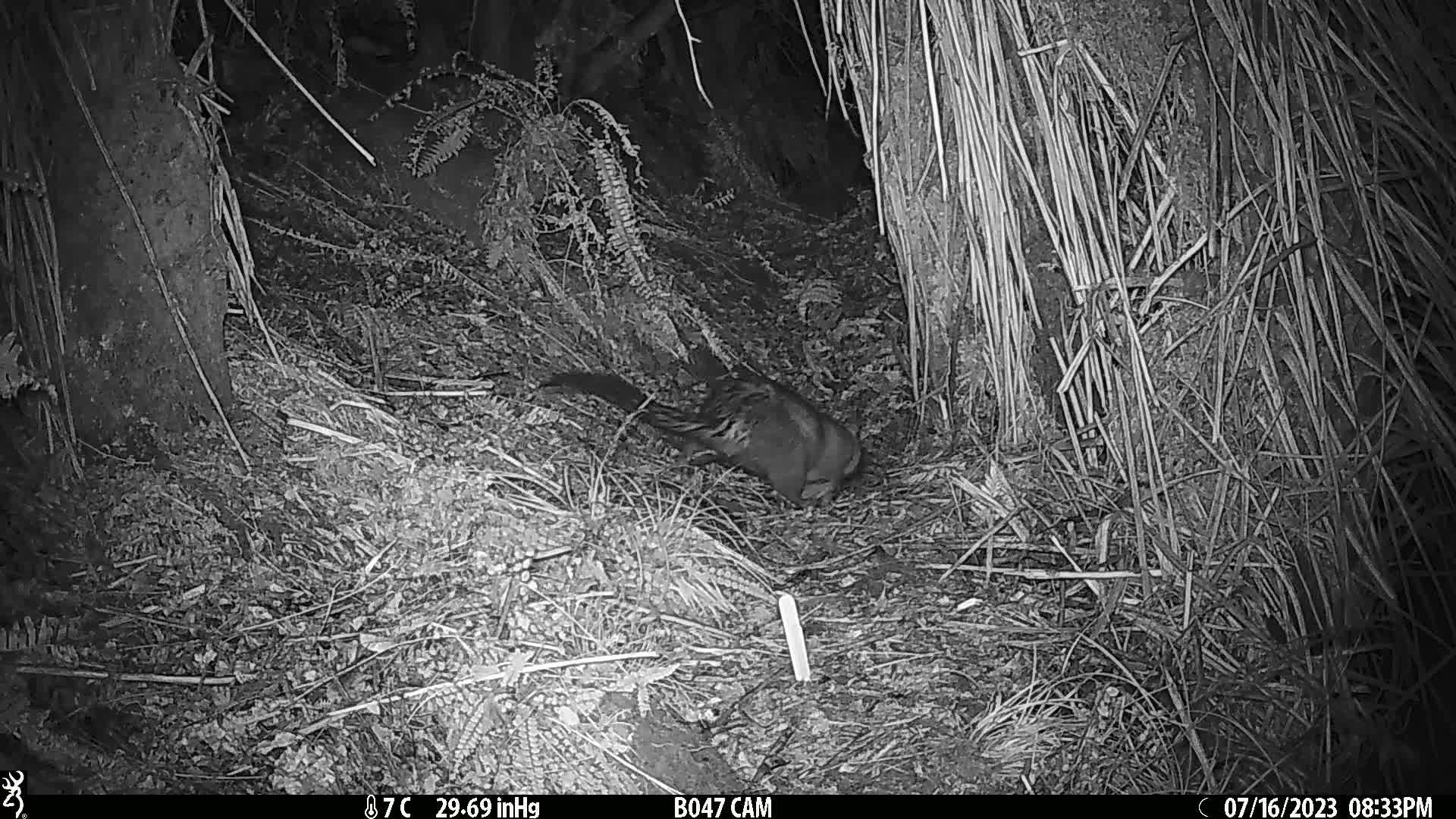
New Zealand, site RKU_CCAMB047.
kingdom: Animalia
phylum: Chordata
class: Mammalia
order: Diprotodontia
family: Phalangeridae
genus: Trichosurus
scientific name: Trichosurus vulpecula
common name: common brushtail possum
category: possum